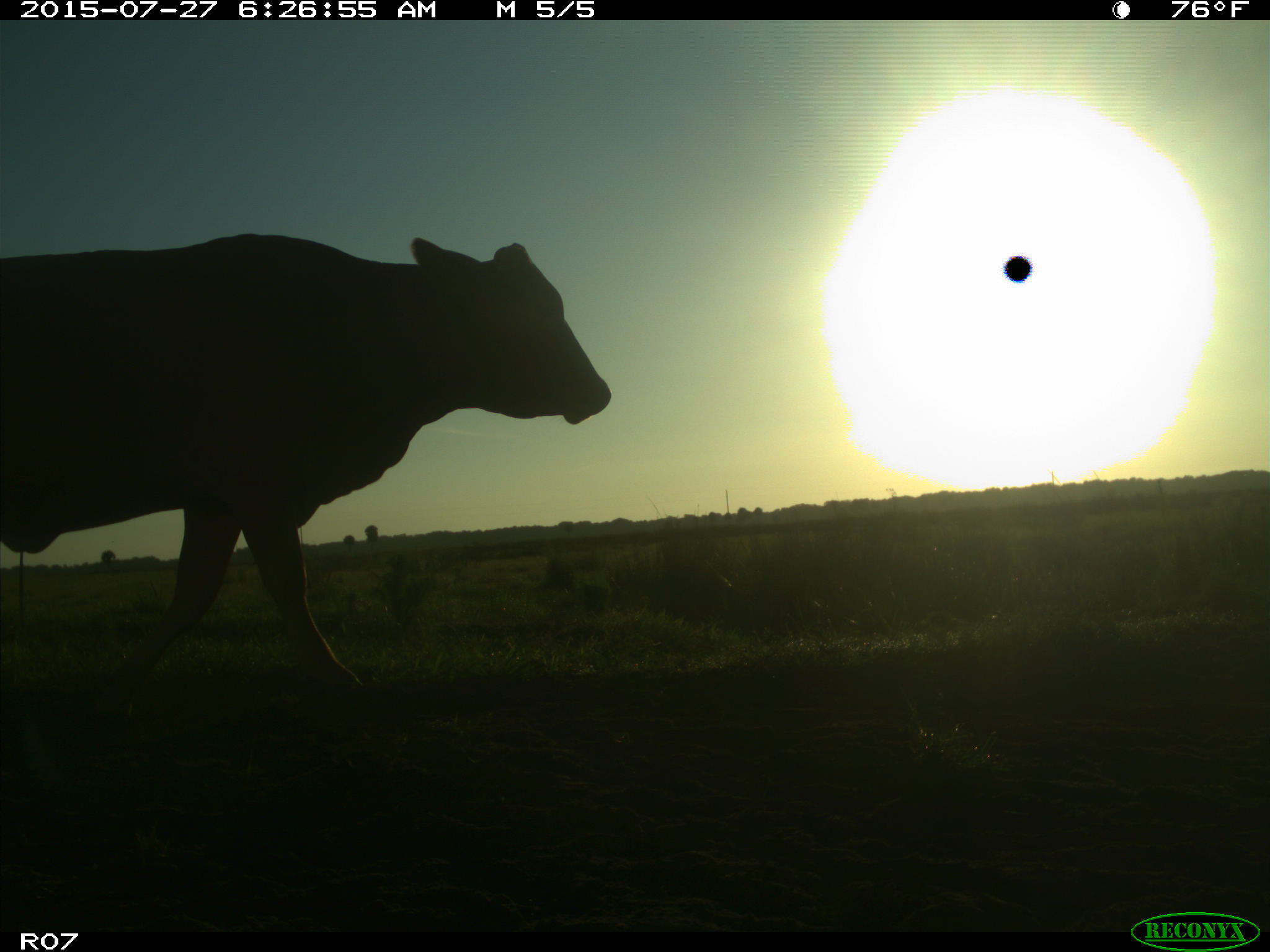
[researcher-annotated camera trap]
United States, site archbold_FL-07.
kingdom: Animalia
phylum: Chordata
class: Mammalia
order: Artiodactyla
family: Bovidae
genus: Bos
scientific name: Bos taurus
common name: domestic cow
Bos taurus (domestic cow).